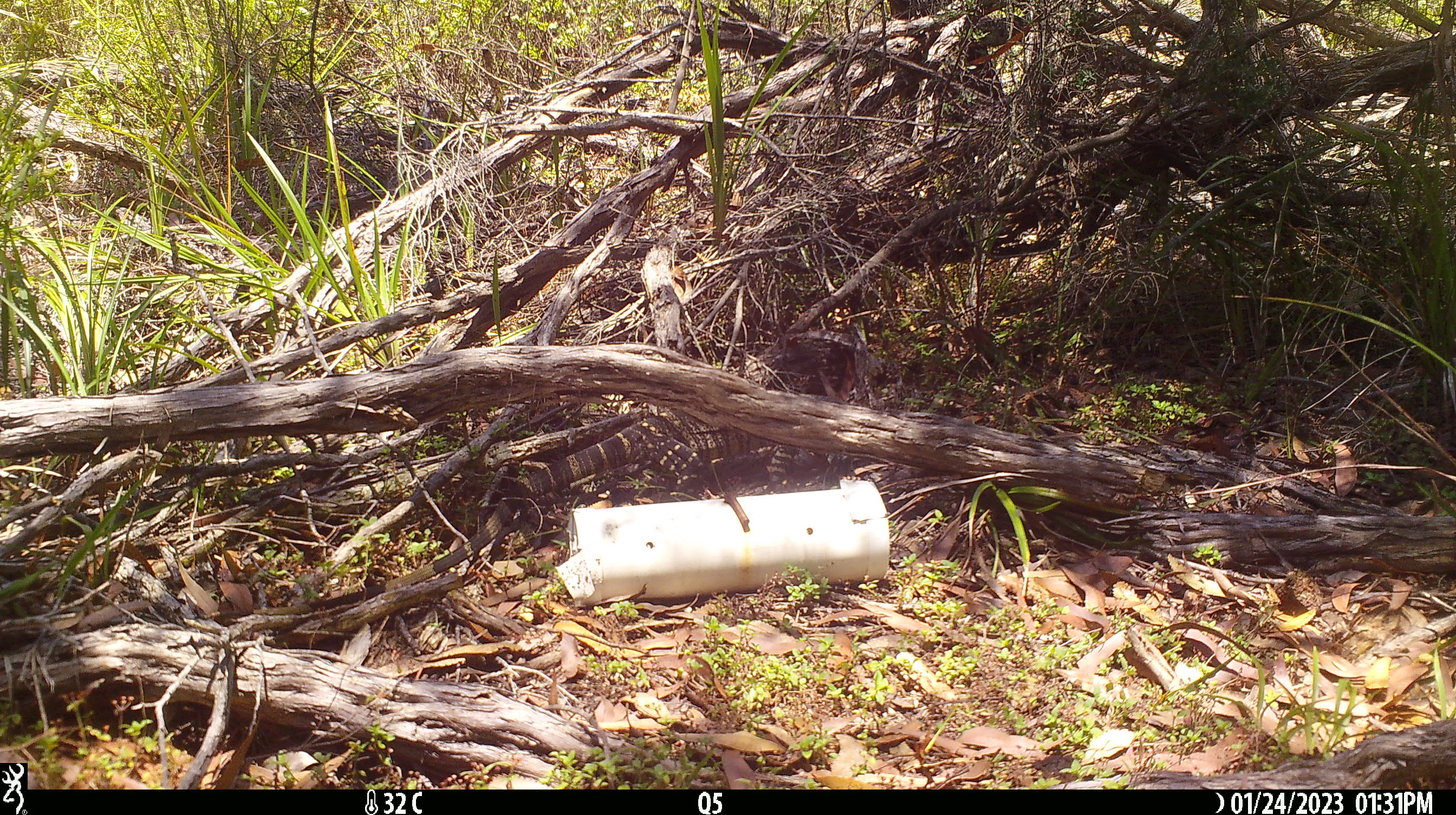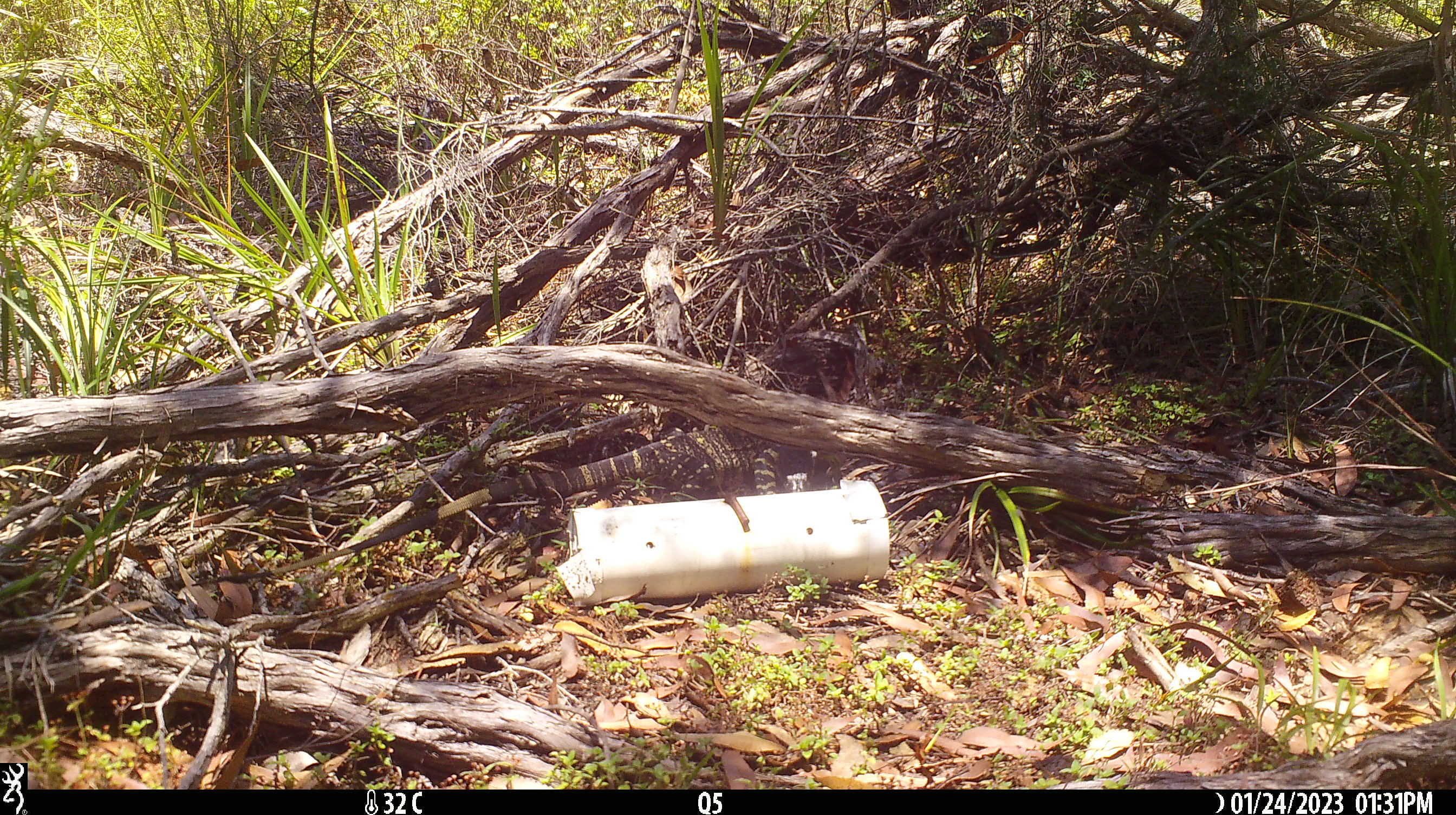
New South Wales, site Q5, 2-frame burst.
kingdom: Animalia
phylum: Chordata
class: Reptilia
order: Squamata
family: Varanidae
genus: Varanus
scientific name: Varanus varius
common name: lace monitor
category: goanna